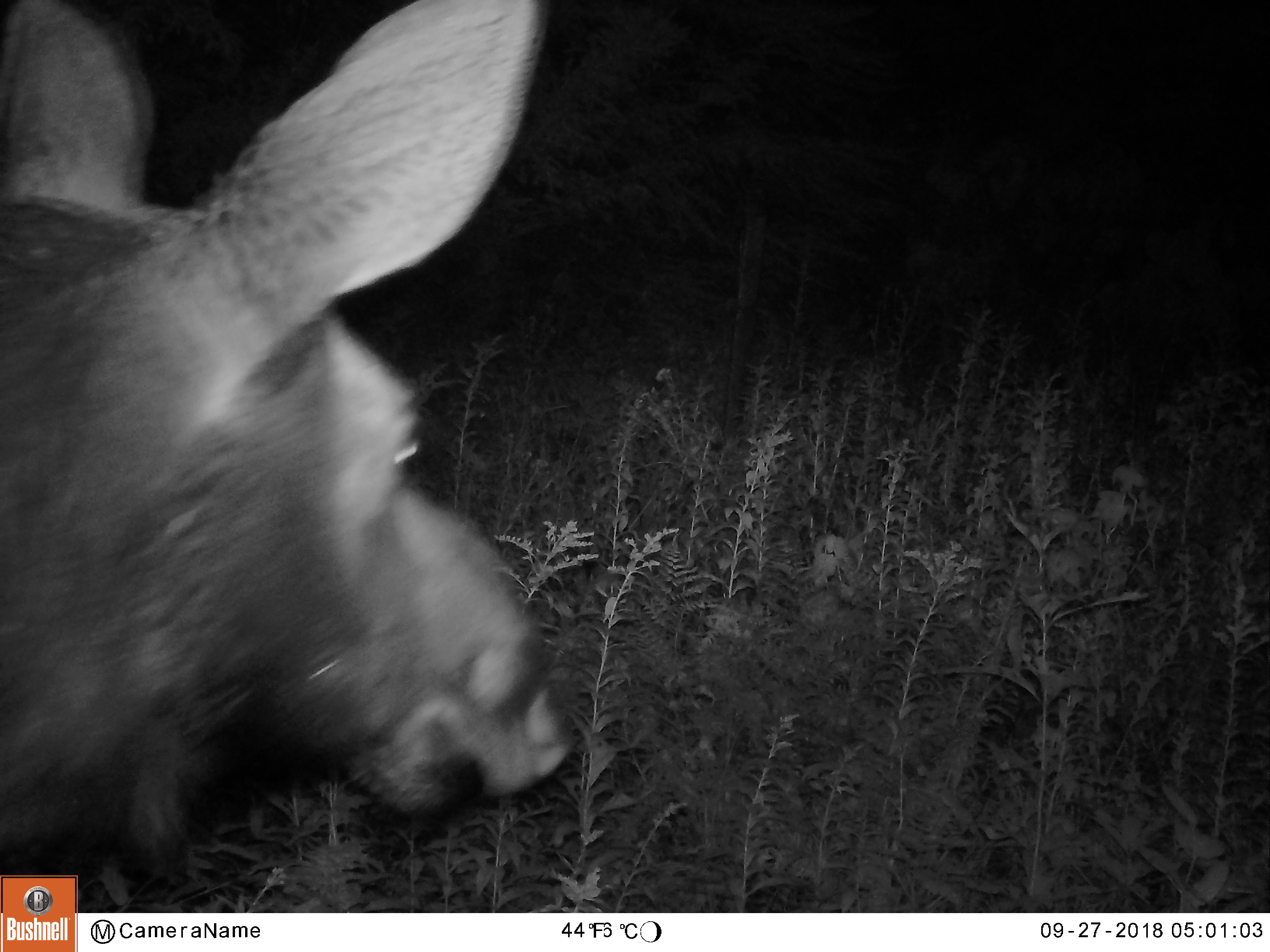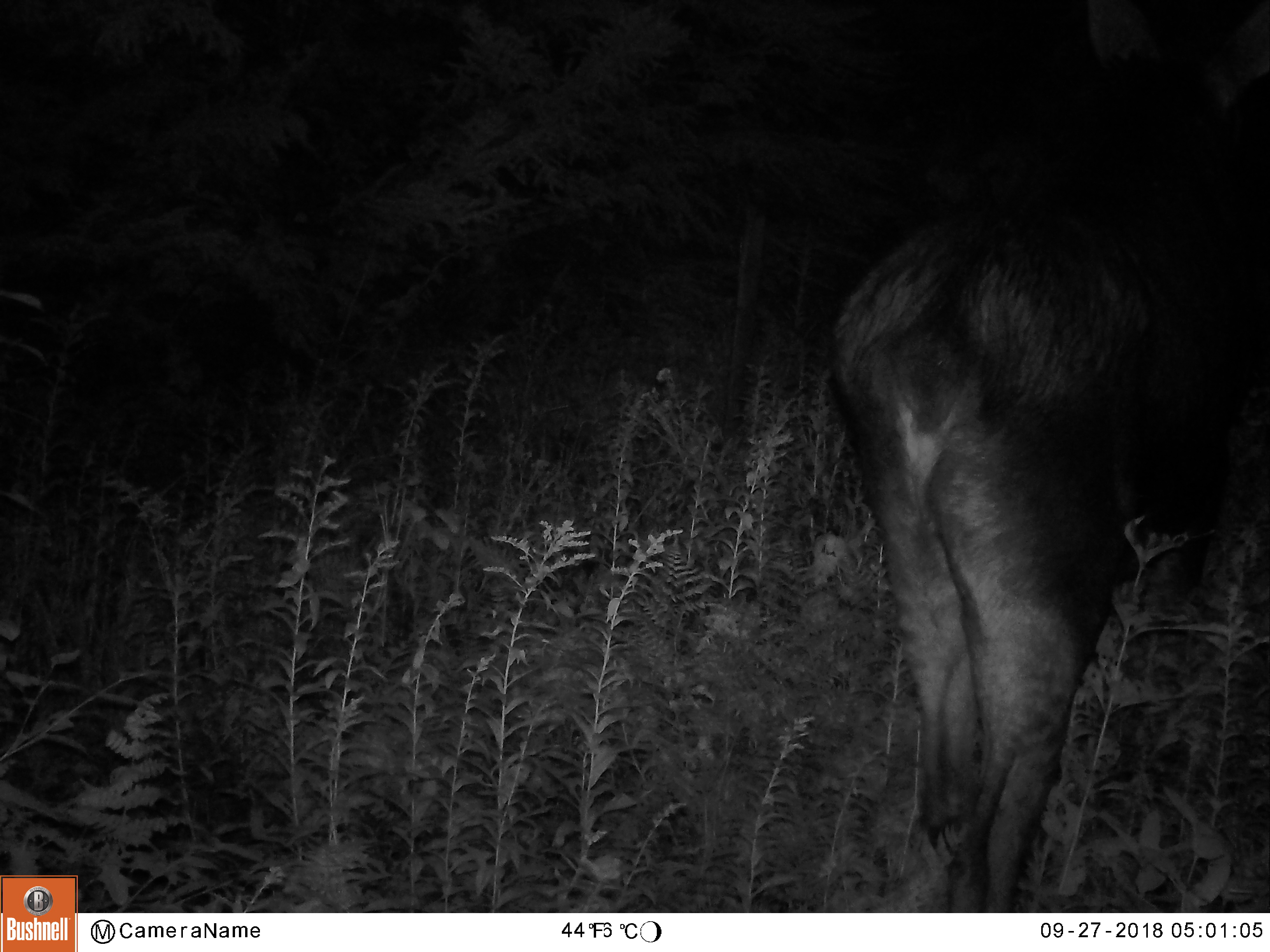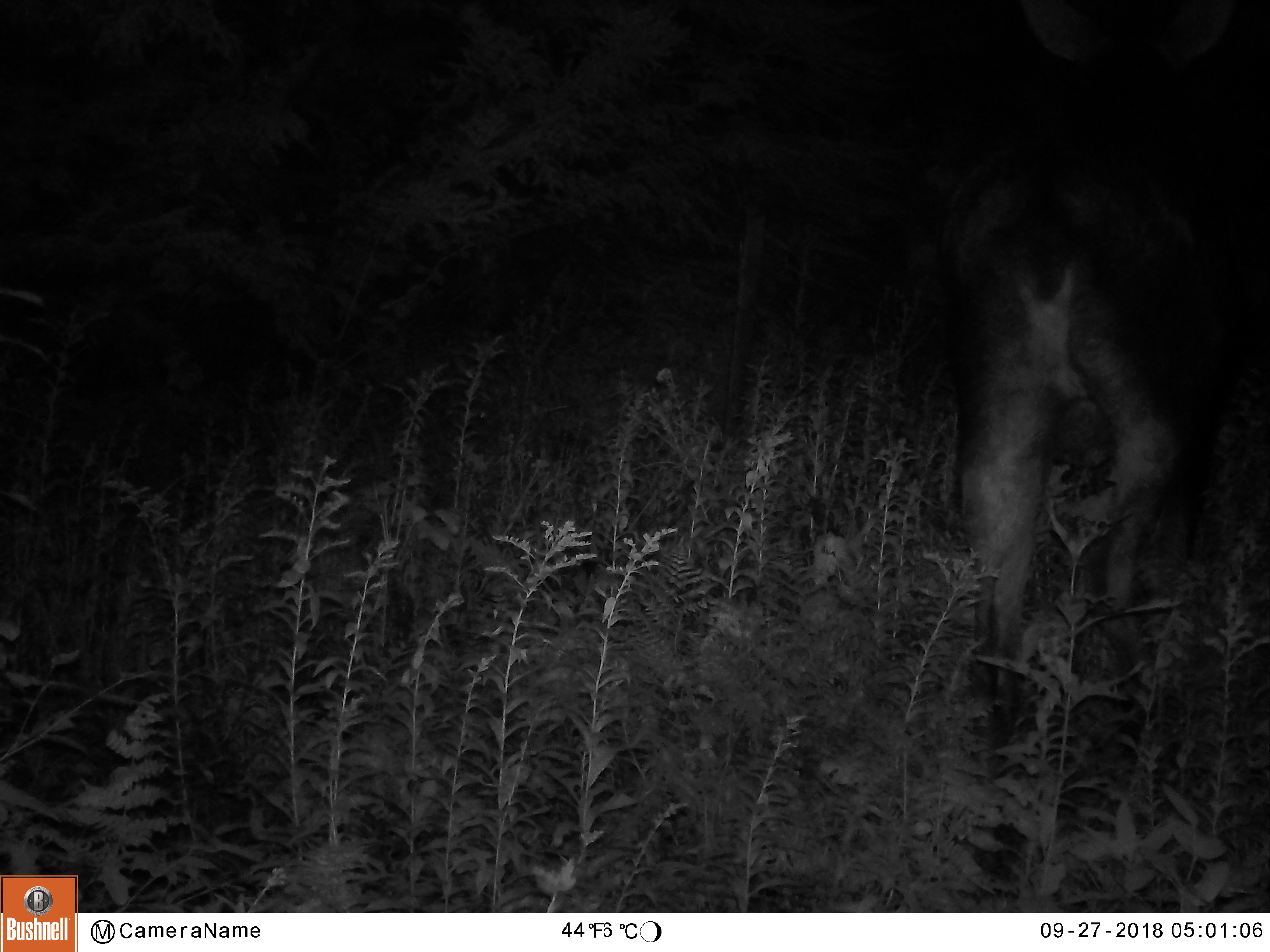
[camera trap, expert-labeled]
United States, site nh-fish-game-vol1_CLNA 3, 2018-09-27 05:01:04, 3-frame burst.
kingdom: Animalia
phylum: Chordata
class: Mammalia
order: Artiodactyla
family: Cervidae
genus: Alces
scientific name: Alces alces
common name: moose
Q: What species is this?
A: Moose (Alces alces).